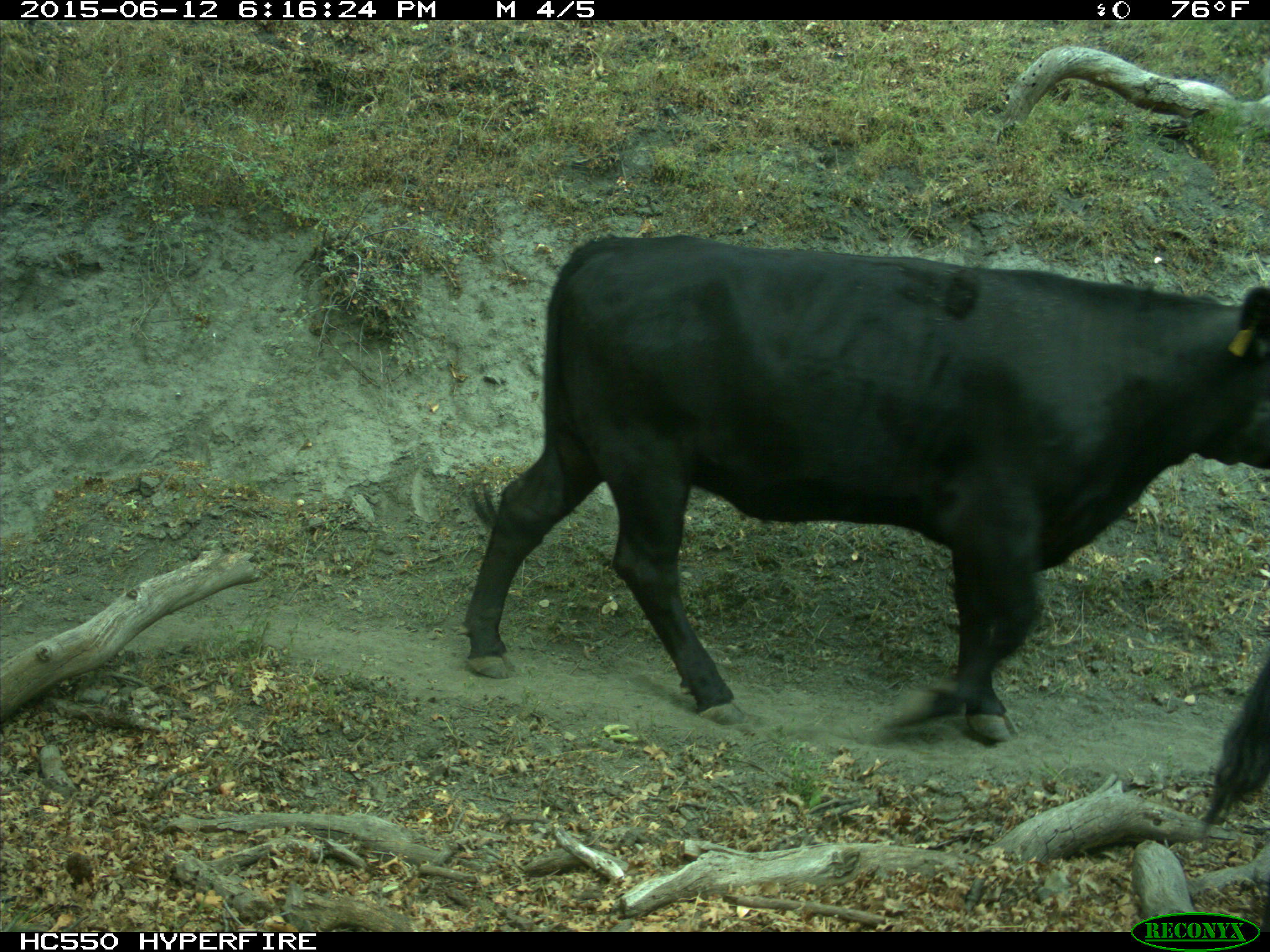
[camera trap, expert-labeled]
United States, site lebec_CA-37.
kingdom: Animalia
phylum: Chordata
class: Mammalia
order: Artiodactyla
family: Bovidae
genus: Bos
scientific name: Bos taurus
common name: domestic cow